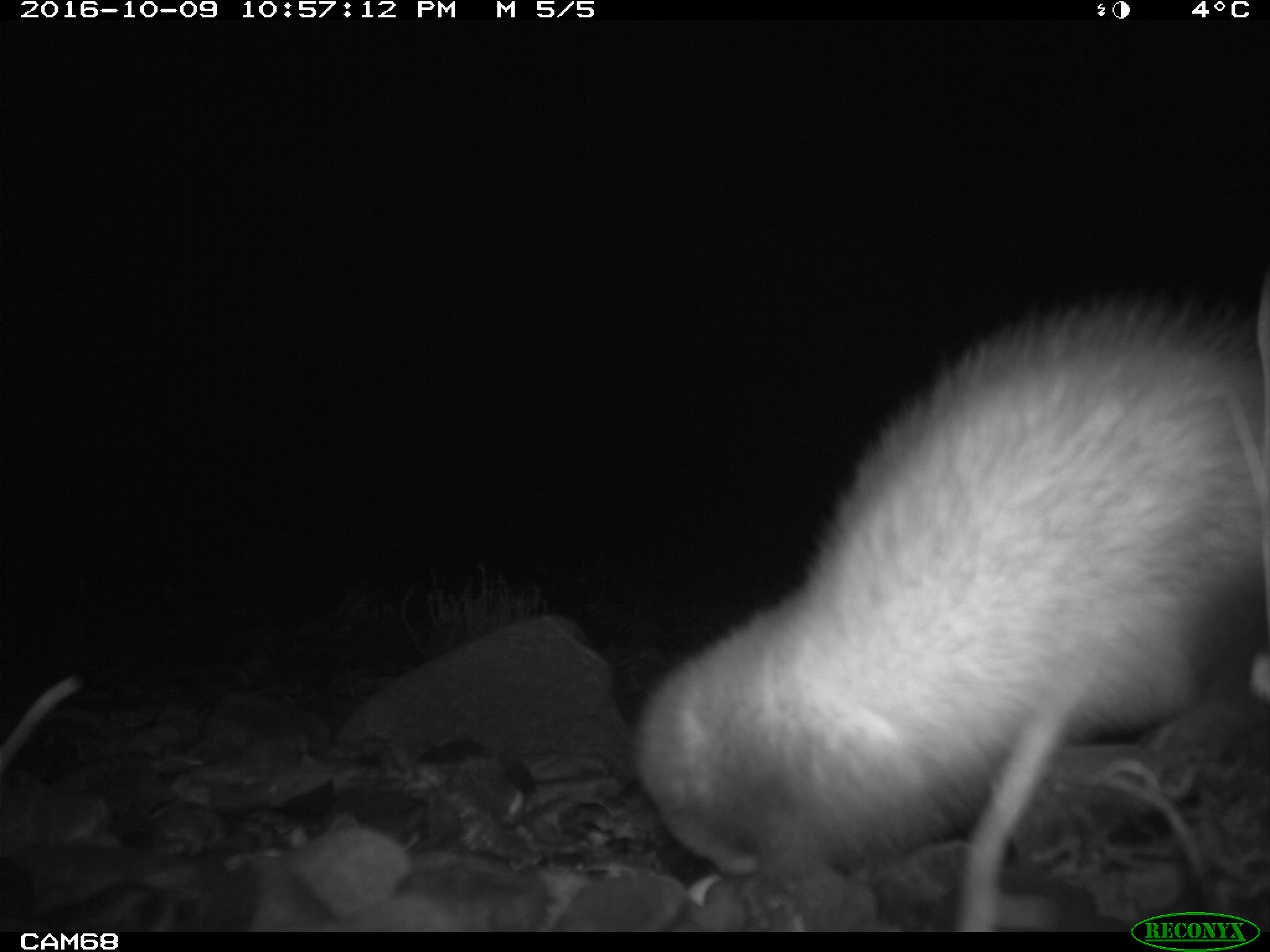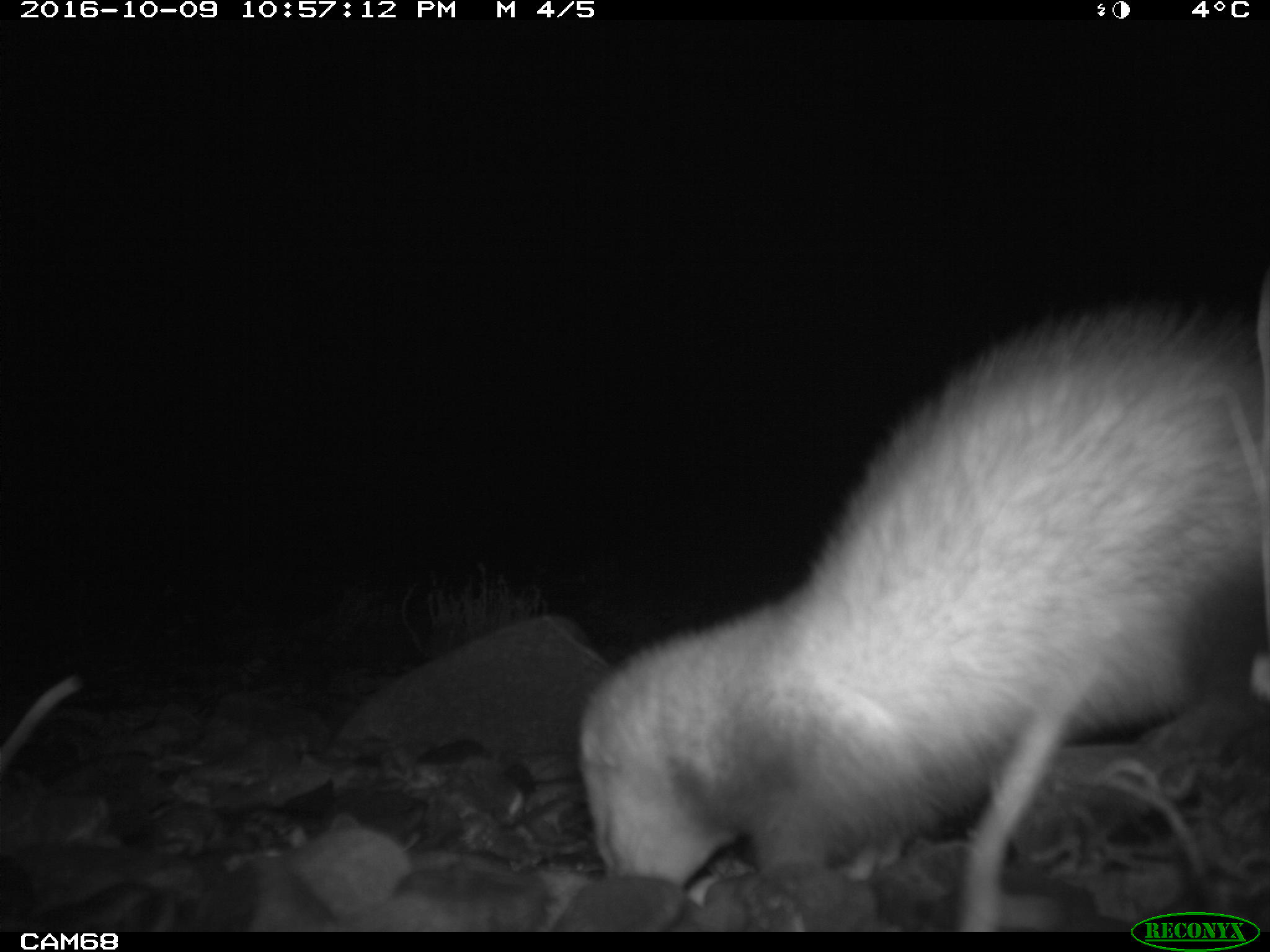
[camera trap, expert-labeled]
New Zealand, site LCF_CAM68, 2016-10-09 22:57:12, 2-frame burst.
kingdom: Animalia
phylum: Chordata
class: Mammalia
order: Carnivora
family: Mustelidae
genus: Mustela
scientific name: Mustela furo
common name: ferret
Ferret (Mustela furo).